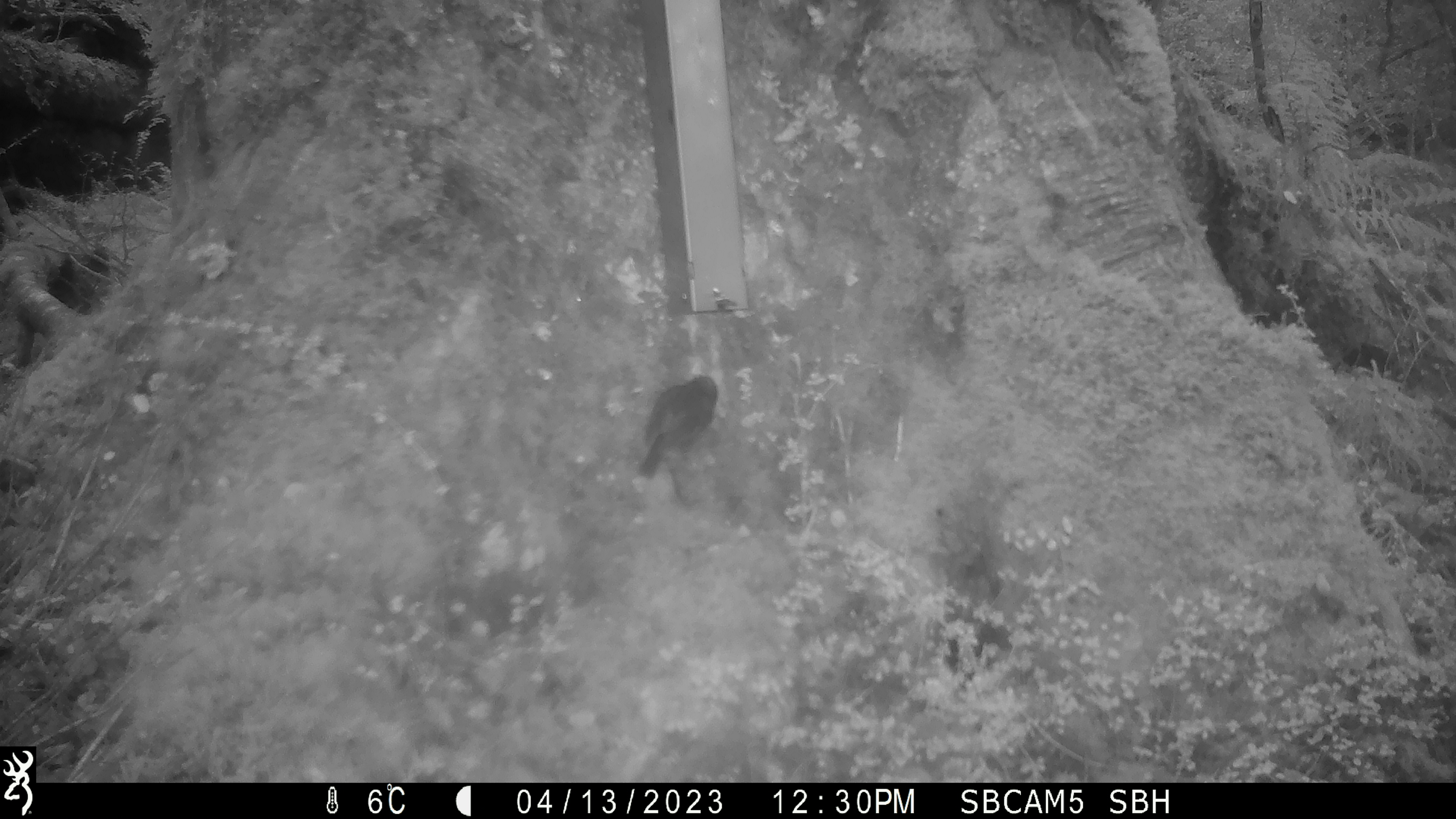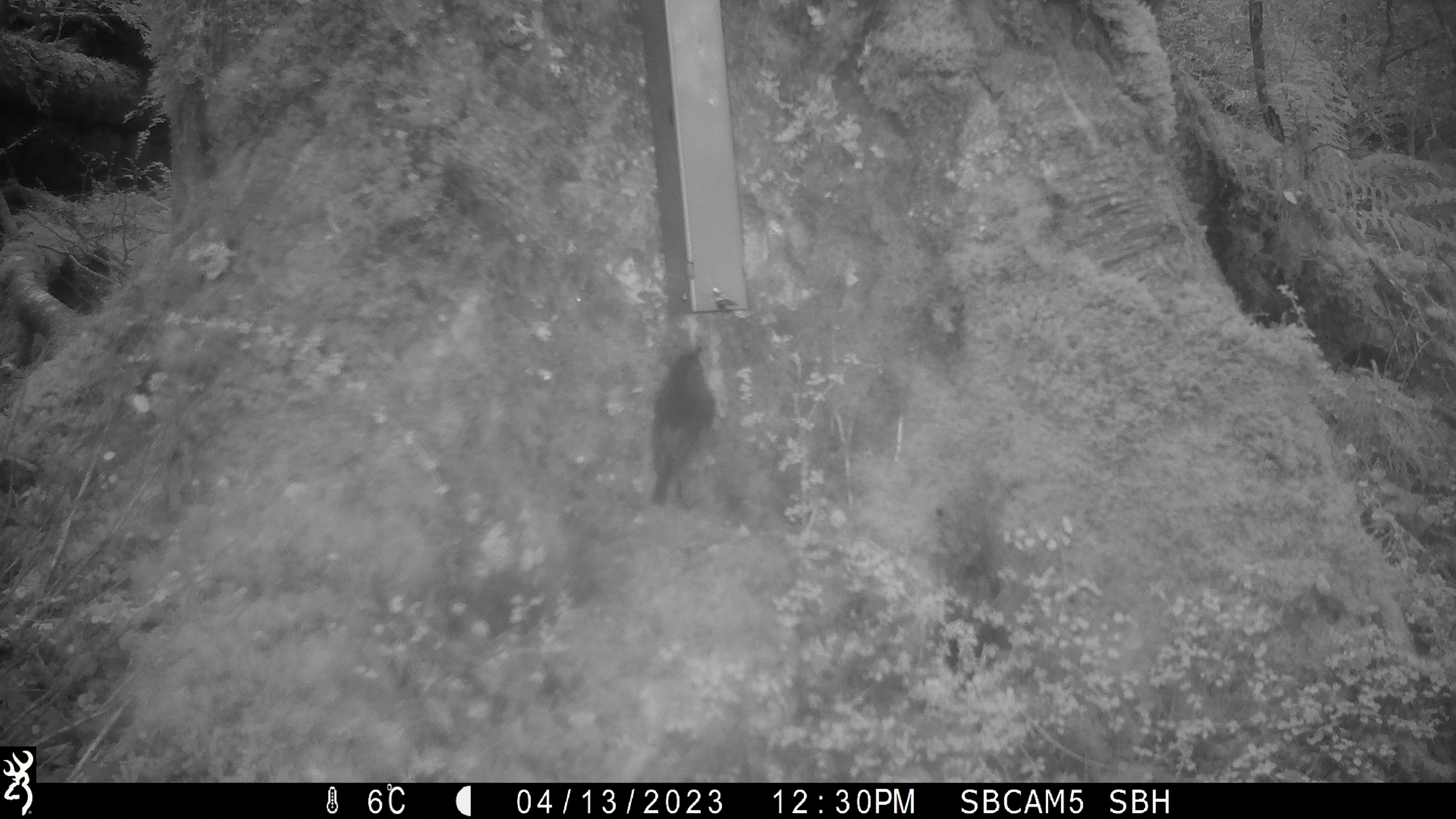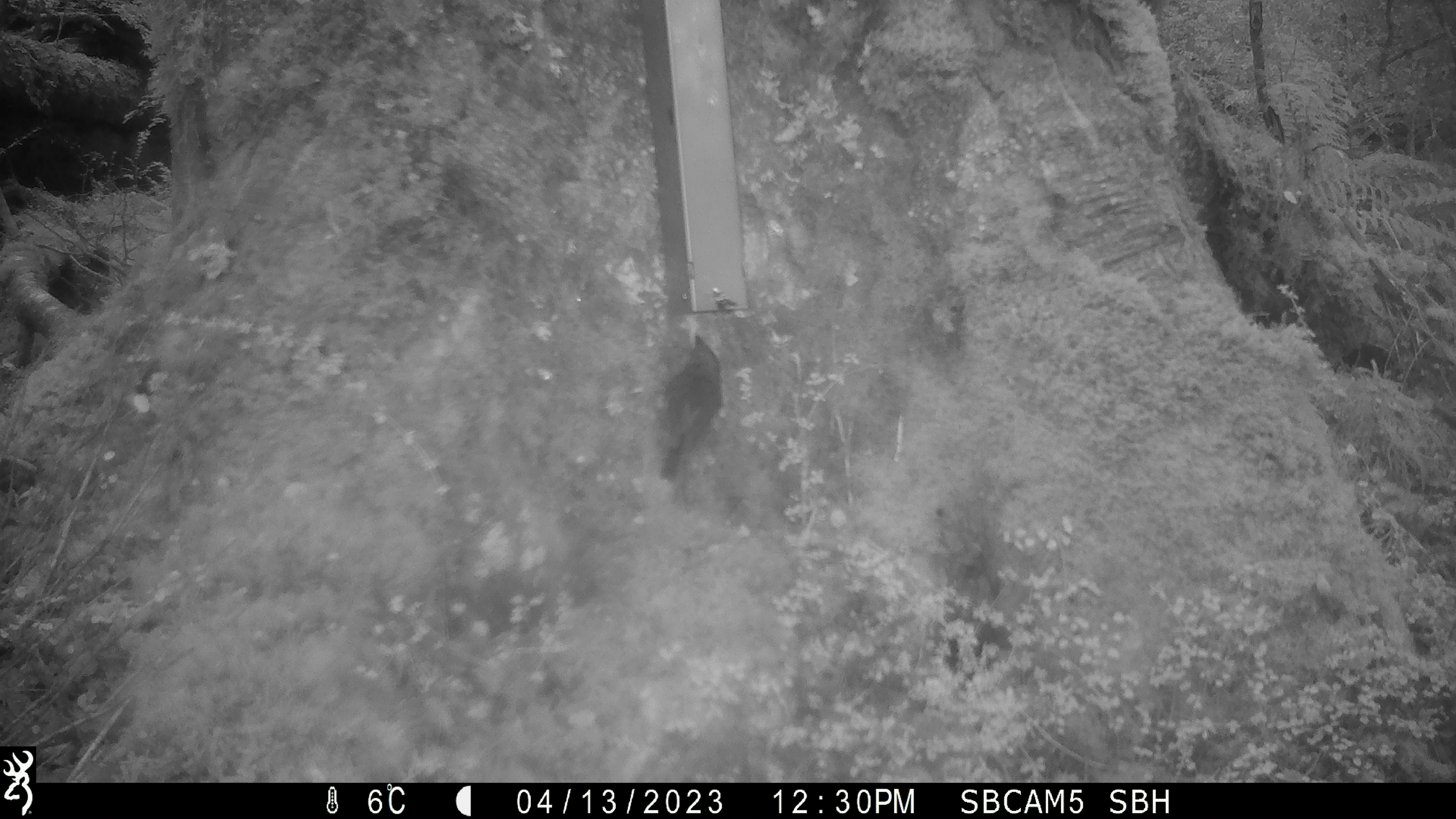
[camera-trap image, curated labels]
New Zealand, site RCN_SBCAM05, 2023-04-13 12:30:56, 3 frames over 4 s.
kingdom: Animalia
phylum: Chordata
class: Aves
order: Passeriformes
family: Petroicidae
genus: Petroica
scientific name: Petroica australis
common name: new zealand robin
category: robin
Robin (new zealand robin) (Petroica australis).